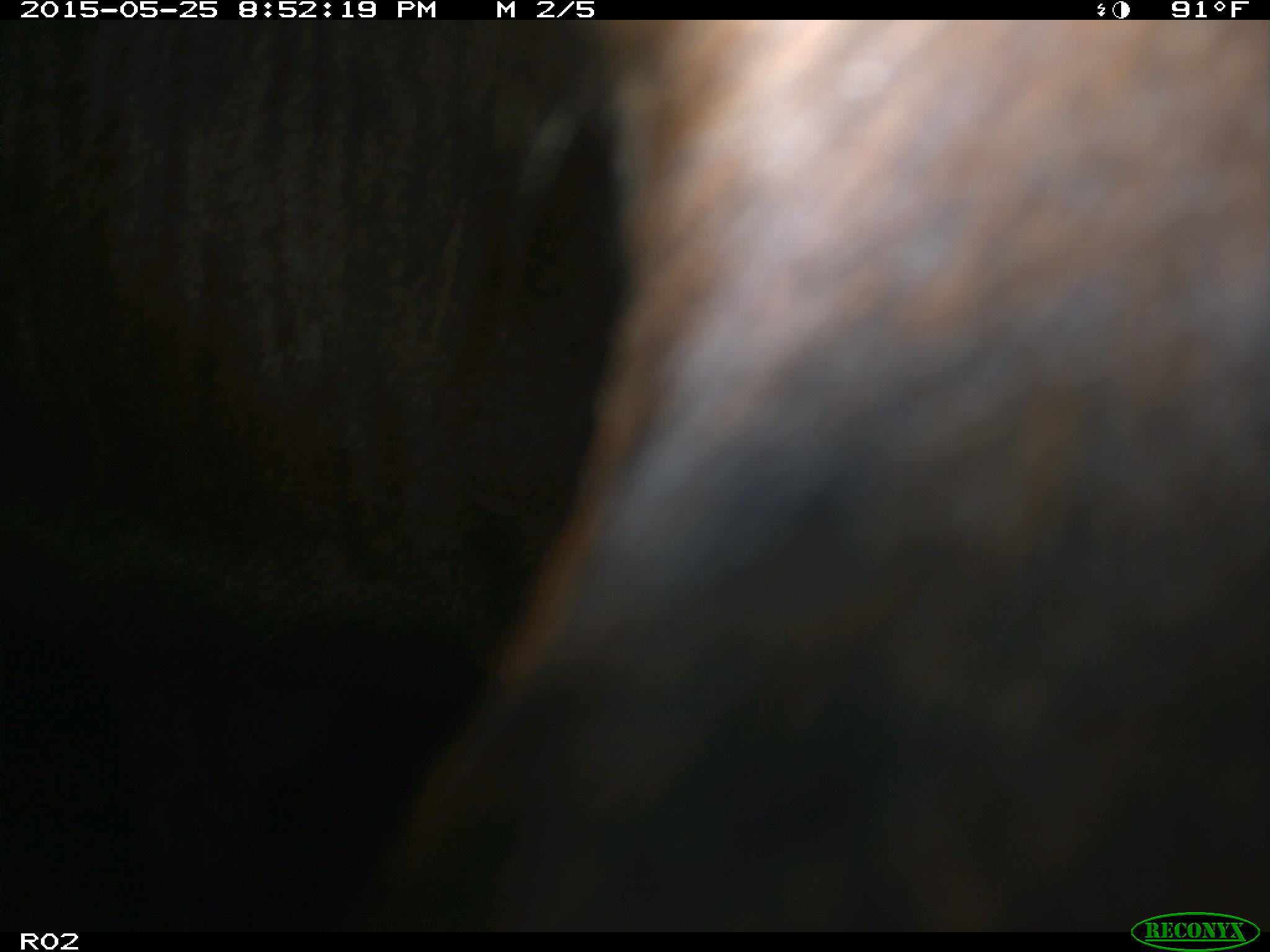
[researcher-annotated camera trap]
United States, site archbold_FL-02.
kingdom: Animalia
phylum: Chordata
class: Mammalia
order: Artiodactyla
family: Bovidae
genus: Bos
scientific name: Bos taurus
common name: domestic cow